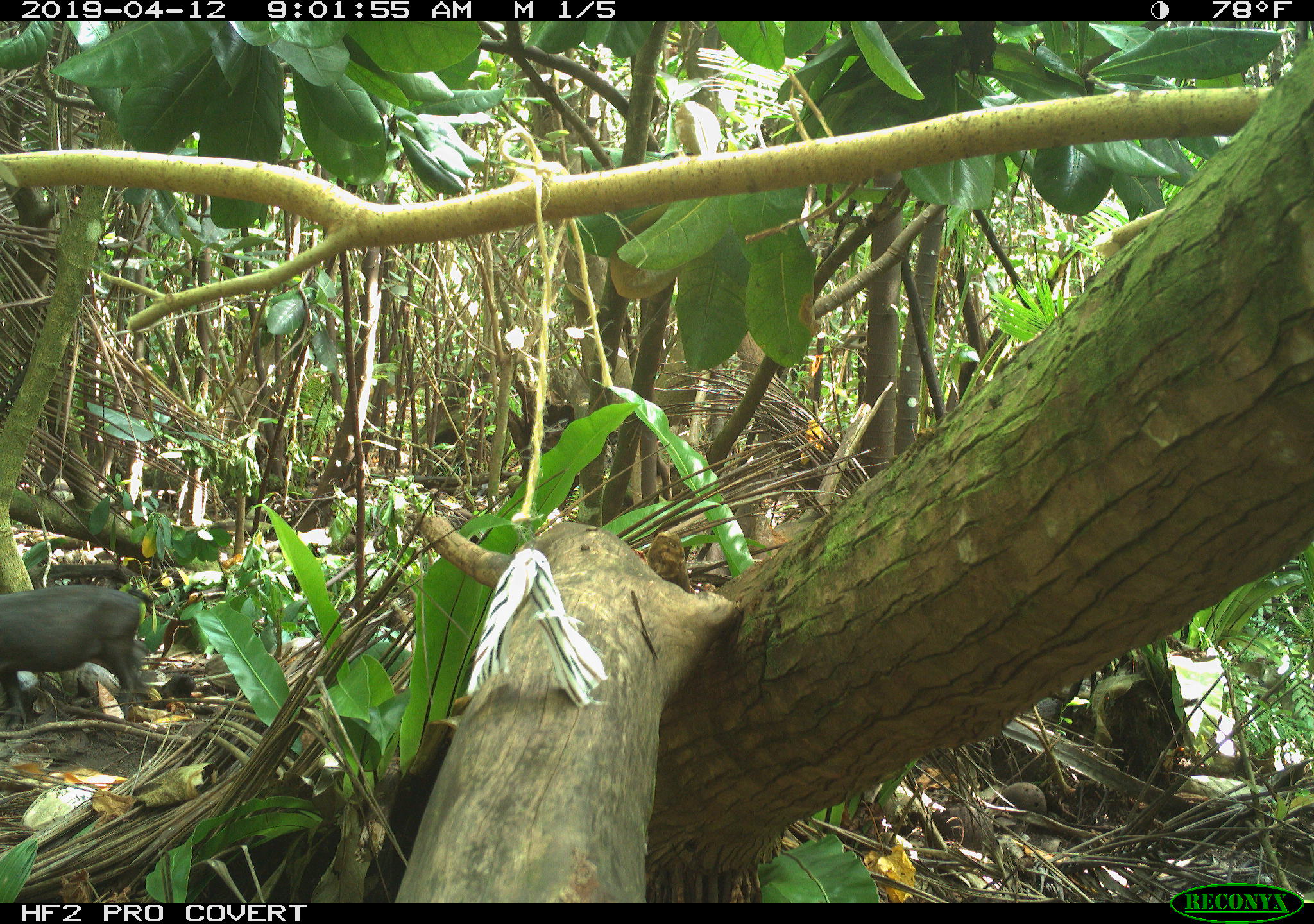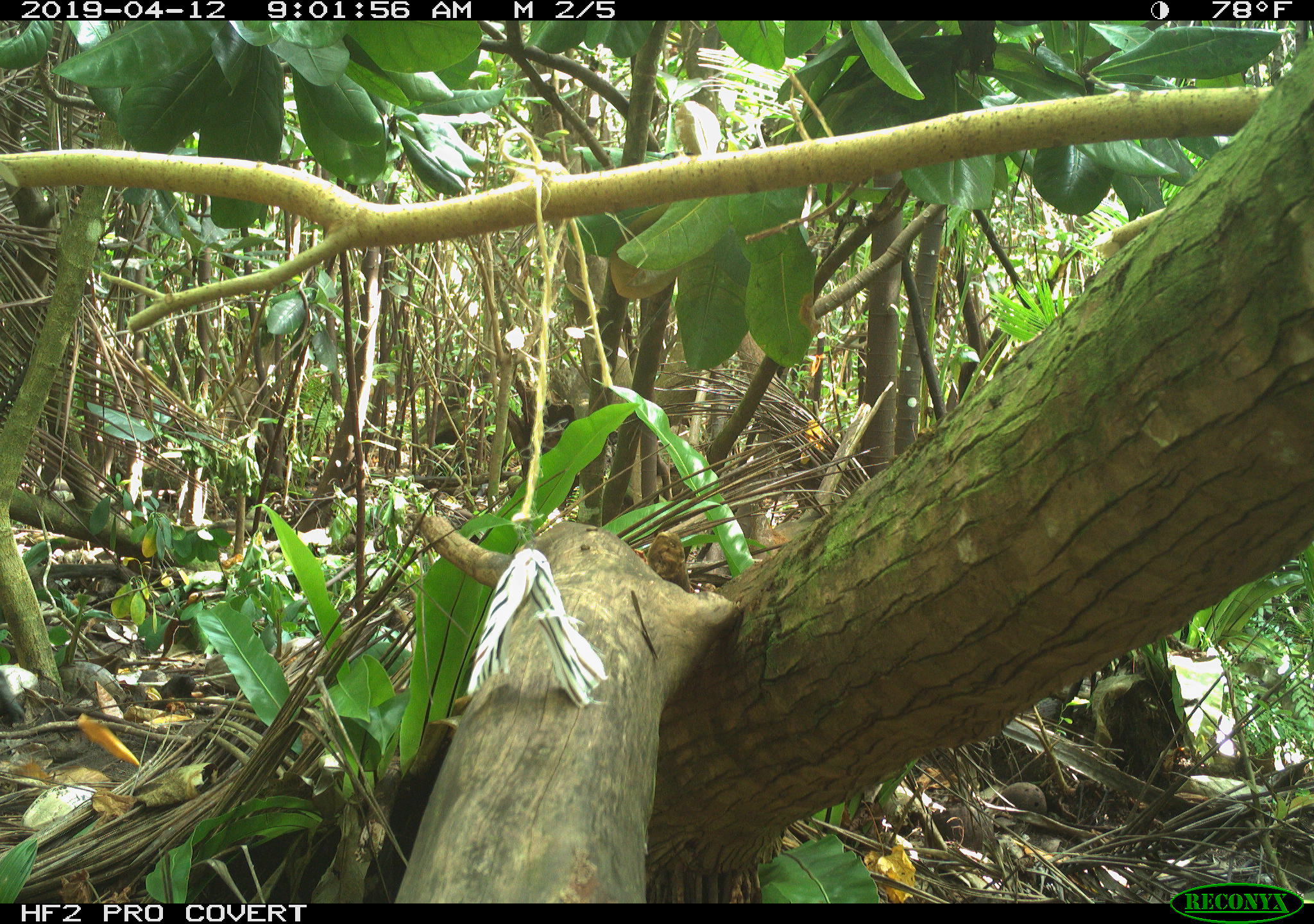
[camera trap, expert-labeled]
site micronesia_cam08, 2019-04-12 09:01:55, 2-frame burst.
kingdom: Animalia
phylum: Chordata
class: Mammalia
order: Artiodactyla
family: Suidae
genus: Sus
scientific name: Sus scrofa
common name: pig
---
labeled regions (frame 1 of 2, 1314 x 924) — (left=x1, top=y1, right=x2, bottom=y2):
pig: (left=0, top=583, right=150, bottom=732)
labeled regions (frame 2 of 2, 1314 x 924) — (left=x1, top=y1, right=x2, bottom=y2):
unknown: (left=0, top=670, right=31, bottom=730)